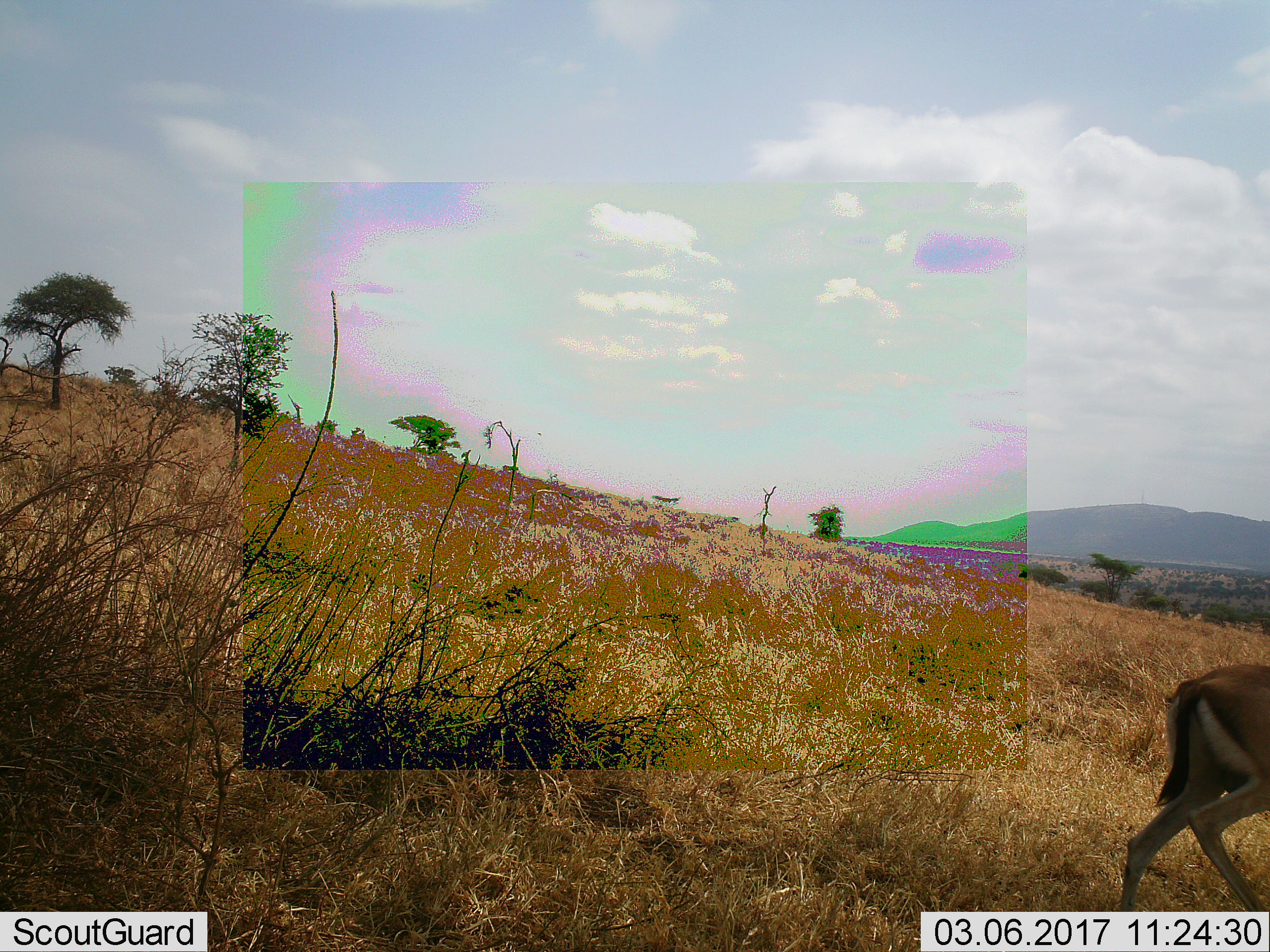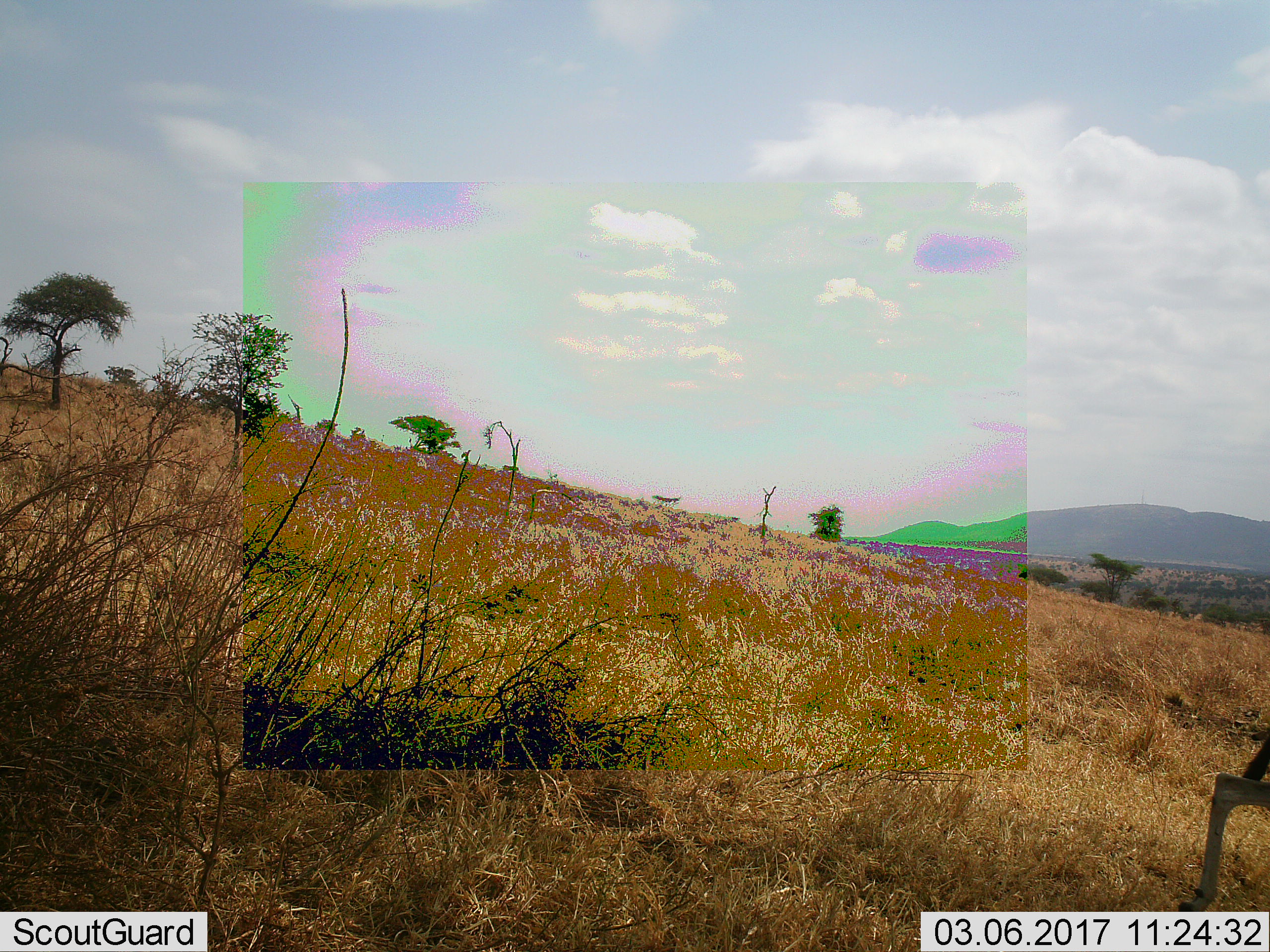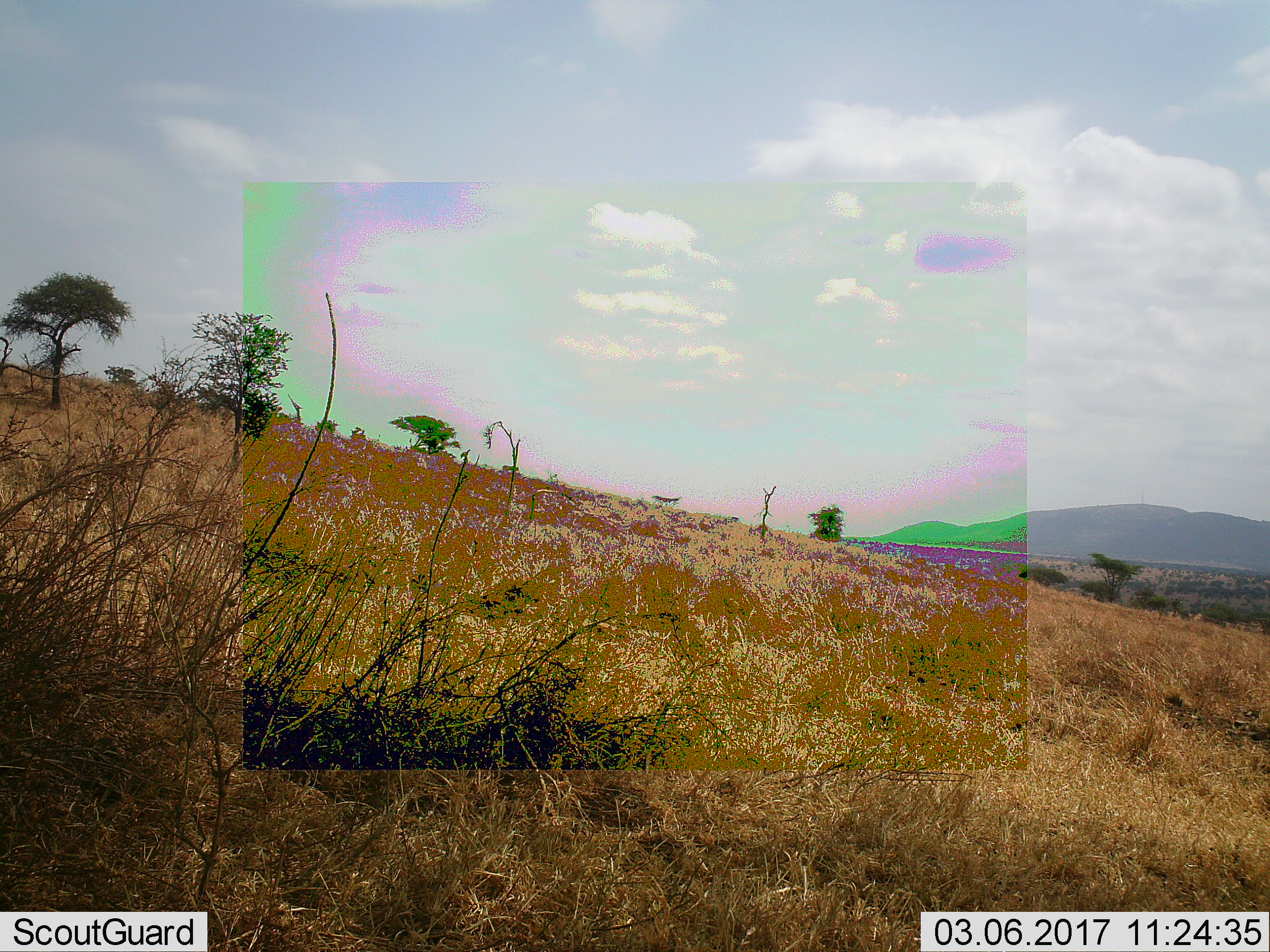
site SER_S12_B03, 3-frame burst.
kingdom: Animalia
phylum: Chordata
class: Mammalia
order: Artiodactyla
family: Bovidae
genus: Eudorcas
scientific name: Eudorcas thomsonii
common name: thomson's gazelle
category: gazellethomsons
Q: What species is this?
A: Gazellethomsons (thomson's gazelle) (Eudorcas thomsonii).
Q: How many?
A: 1.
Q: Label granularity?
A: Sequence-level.